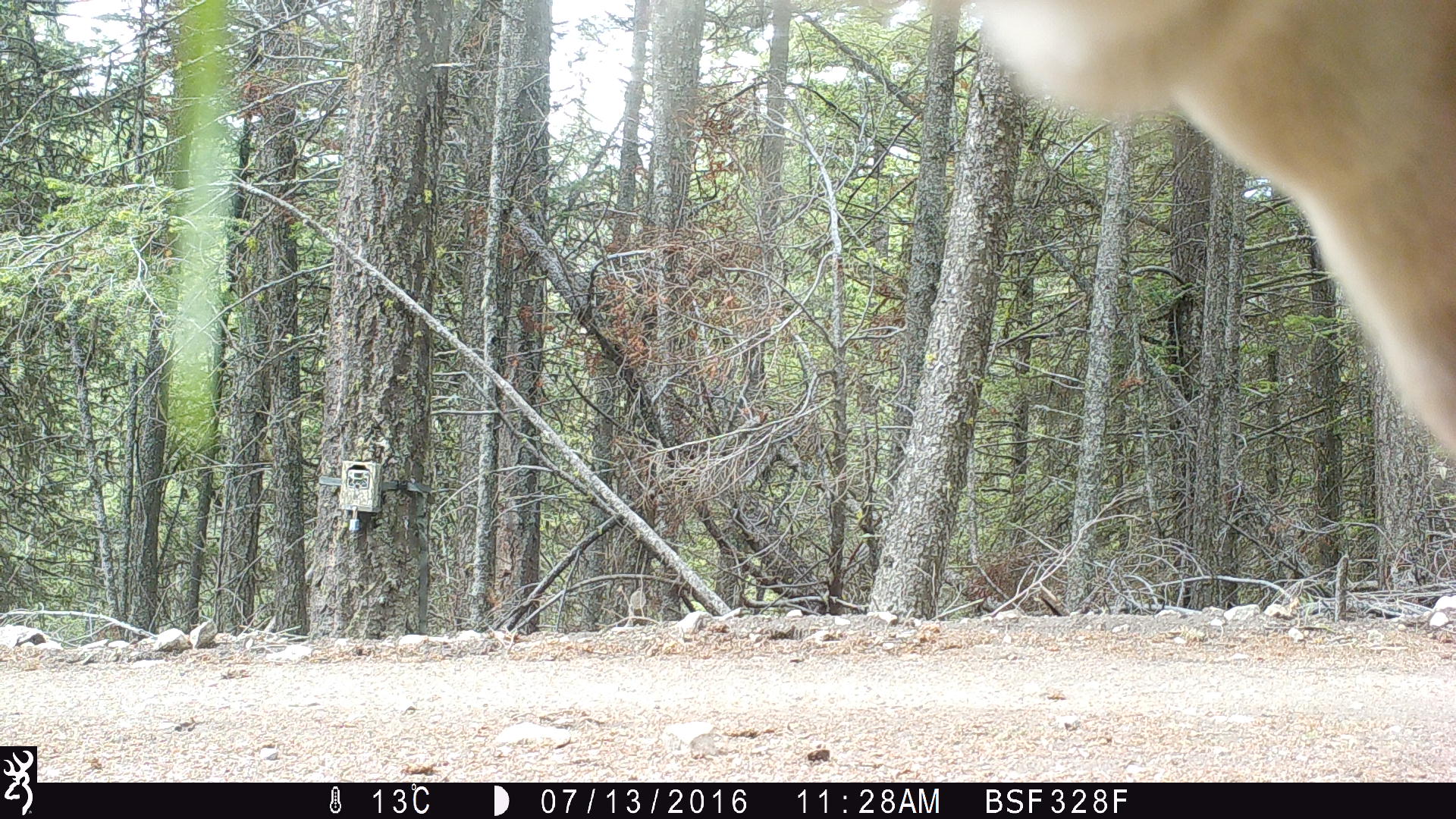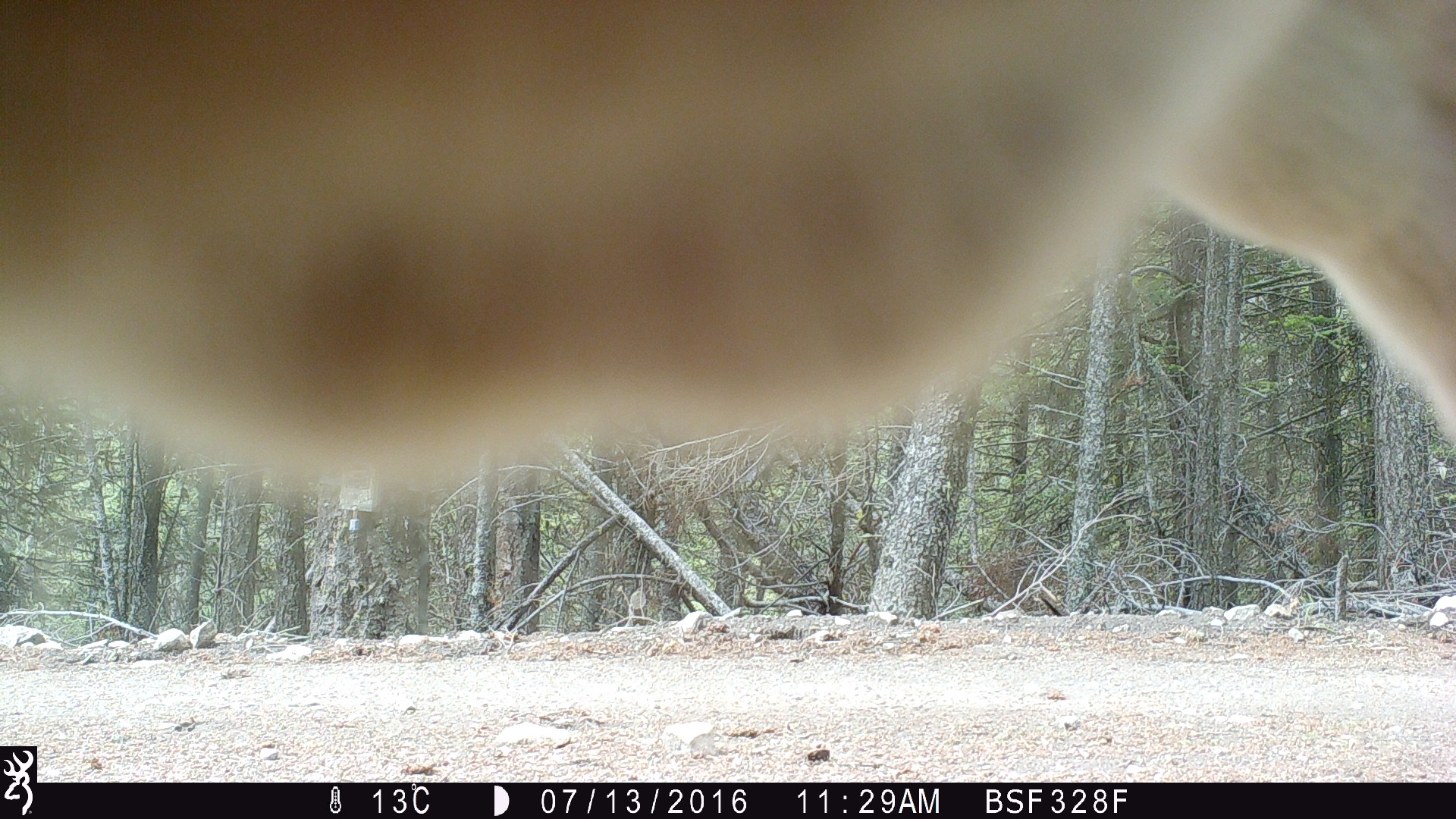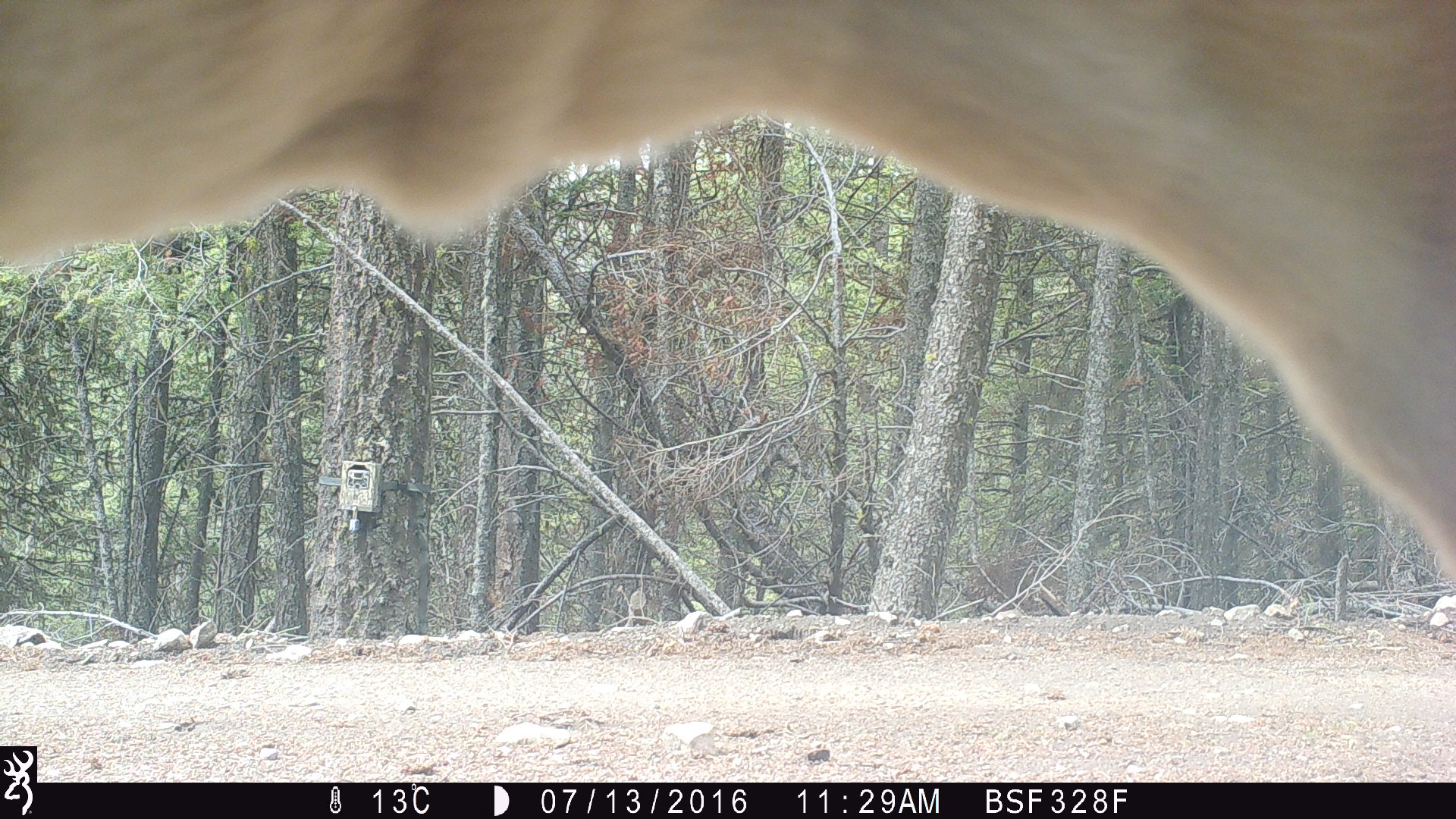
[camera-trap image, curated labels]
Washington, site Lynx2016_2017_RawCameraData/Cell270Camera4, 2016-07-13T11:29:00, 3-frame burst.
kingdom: Animalia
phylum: Chordata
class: Mammalia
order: Artiodactyla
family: Bovidae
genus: Bos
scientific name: Bos taurus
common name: domestic cattle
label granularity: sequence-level